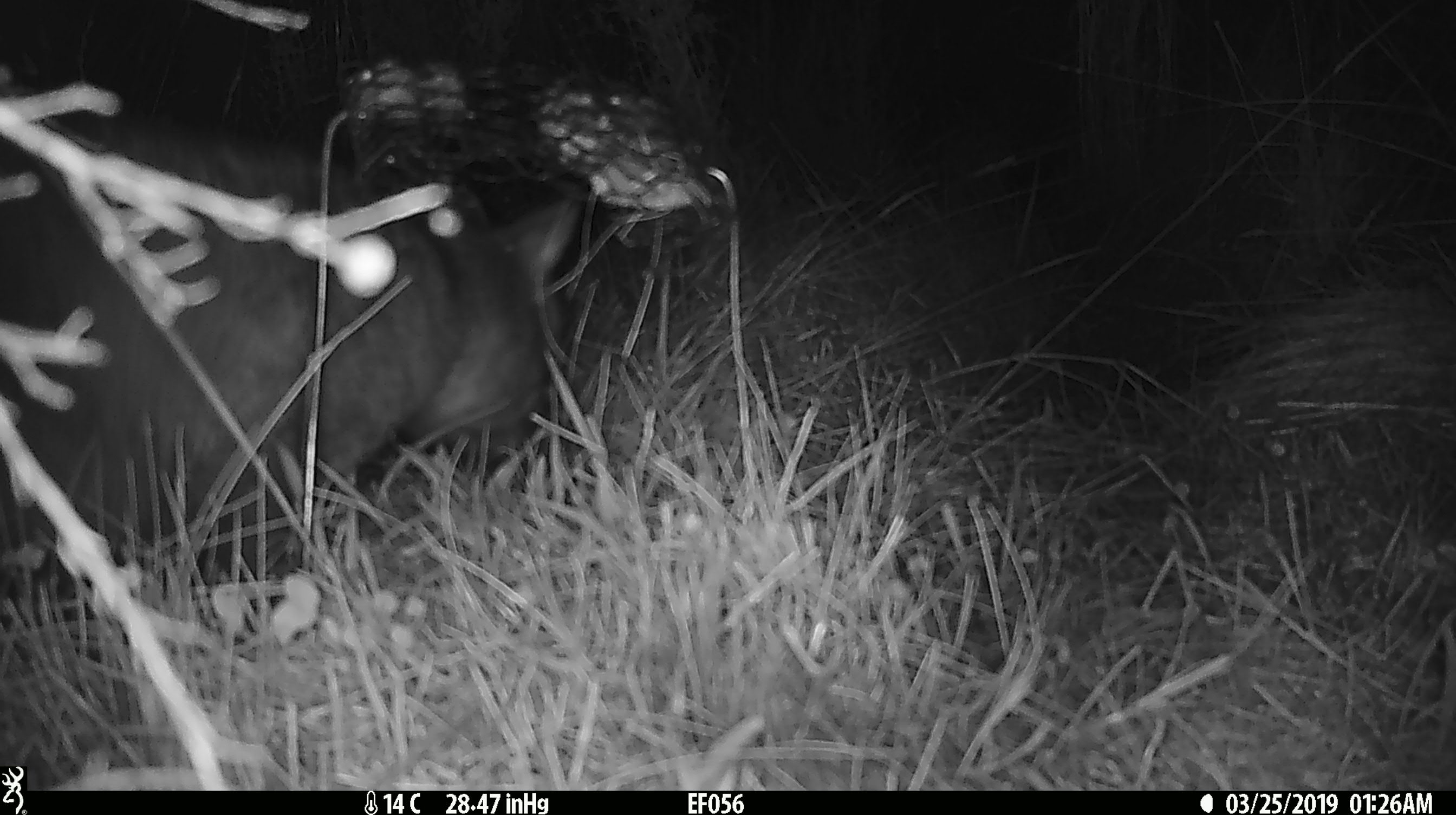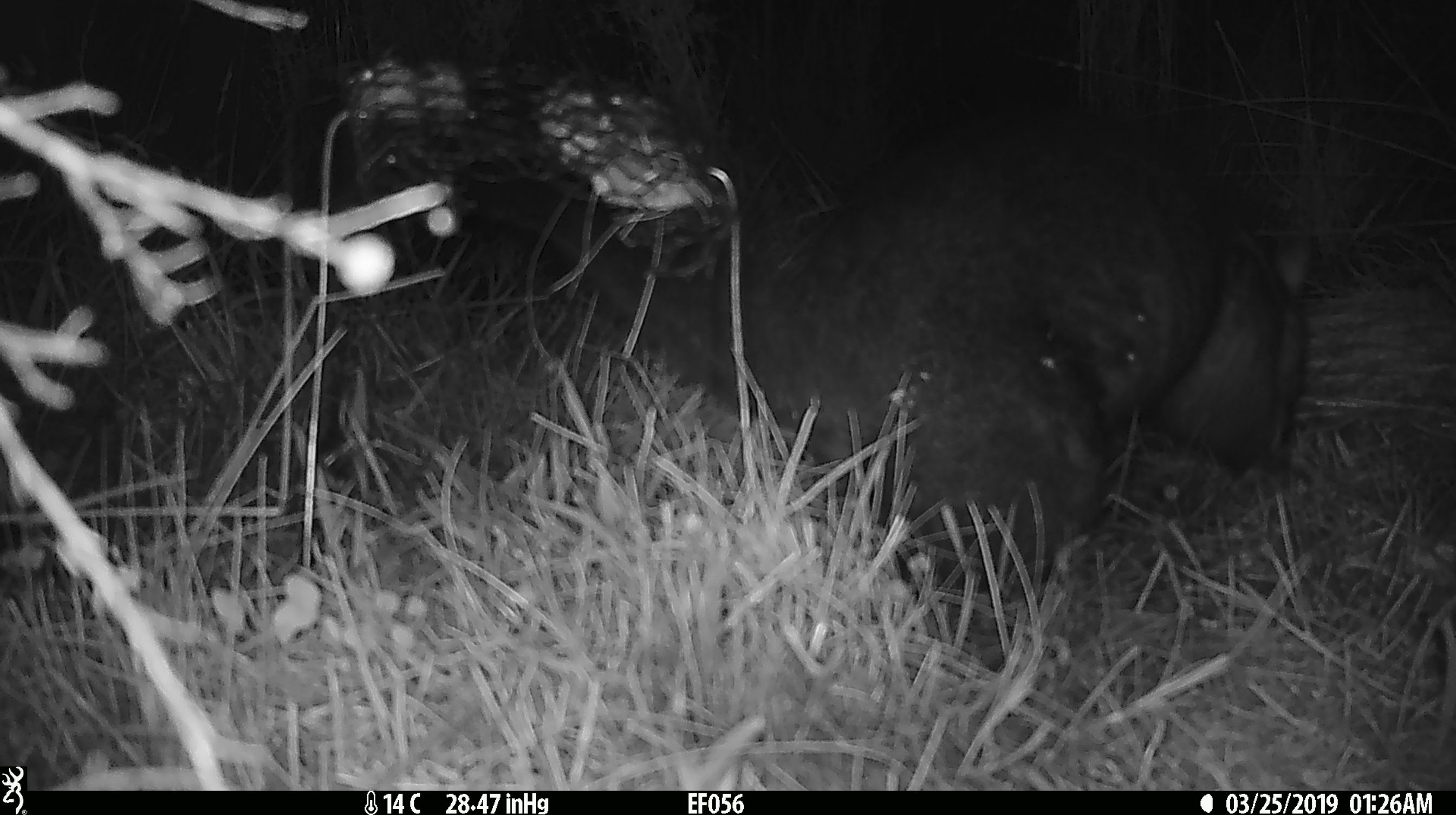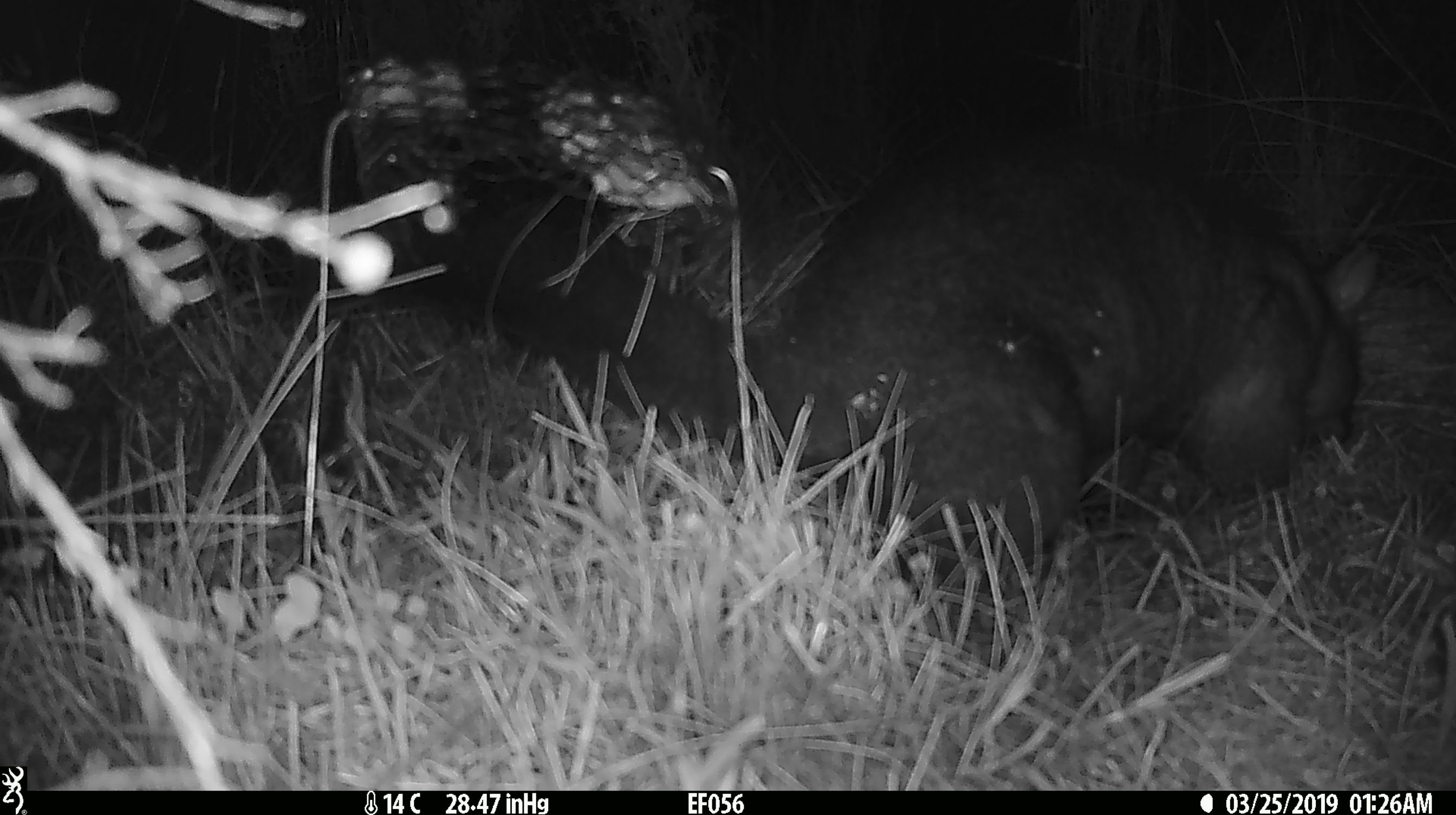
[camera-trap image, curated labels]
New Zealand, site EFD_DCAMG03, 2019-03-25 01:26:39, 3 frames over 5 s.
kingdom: Animalia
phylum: Chordata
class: Mammalia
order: Diprotodontia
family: Phalangeridae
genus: Trichosurus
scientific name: Trichosurus vulpecula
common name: common brushtail possum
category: possum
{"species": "possum (common brushtail possum) (Trichosurus vulpecula)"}